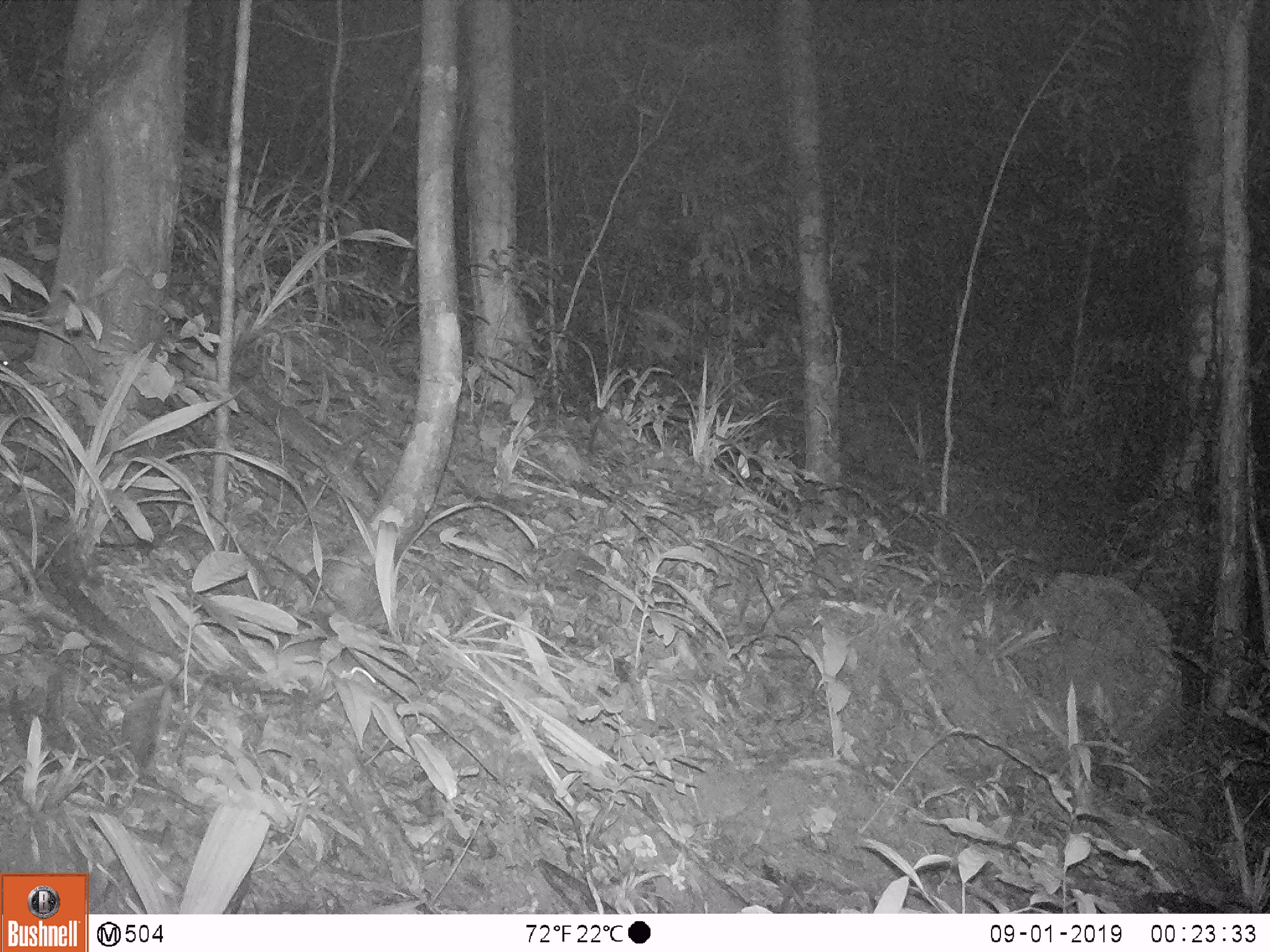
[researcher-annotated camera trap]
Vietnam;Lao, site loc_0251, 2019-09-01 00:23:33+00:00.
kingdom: Animalia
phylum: Chordata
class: Mammalia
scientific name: Mammalia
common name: mammal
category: unidentified small mammal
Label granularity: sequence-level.